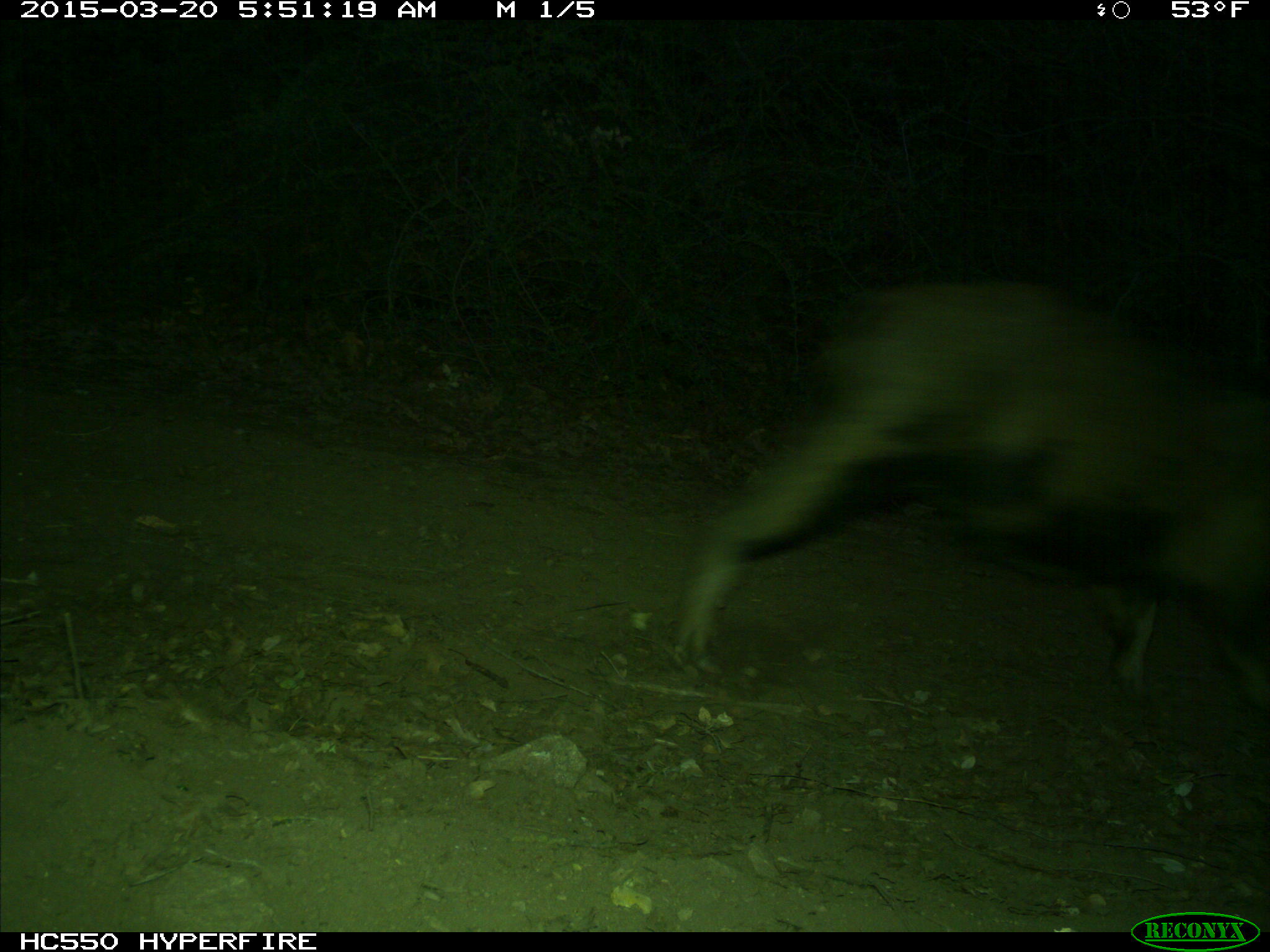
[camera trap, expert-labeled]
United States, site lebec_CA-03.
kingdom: Animalia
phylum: Chordata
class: Mammalia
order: Artiodactyla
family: Suidae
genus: Sus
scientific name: Sus scrofa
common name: wild boar